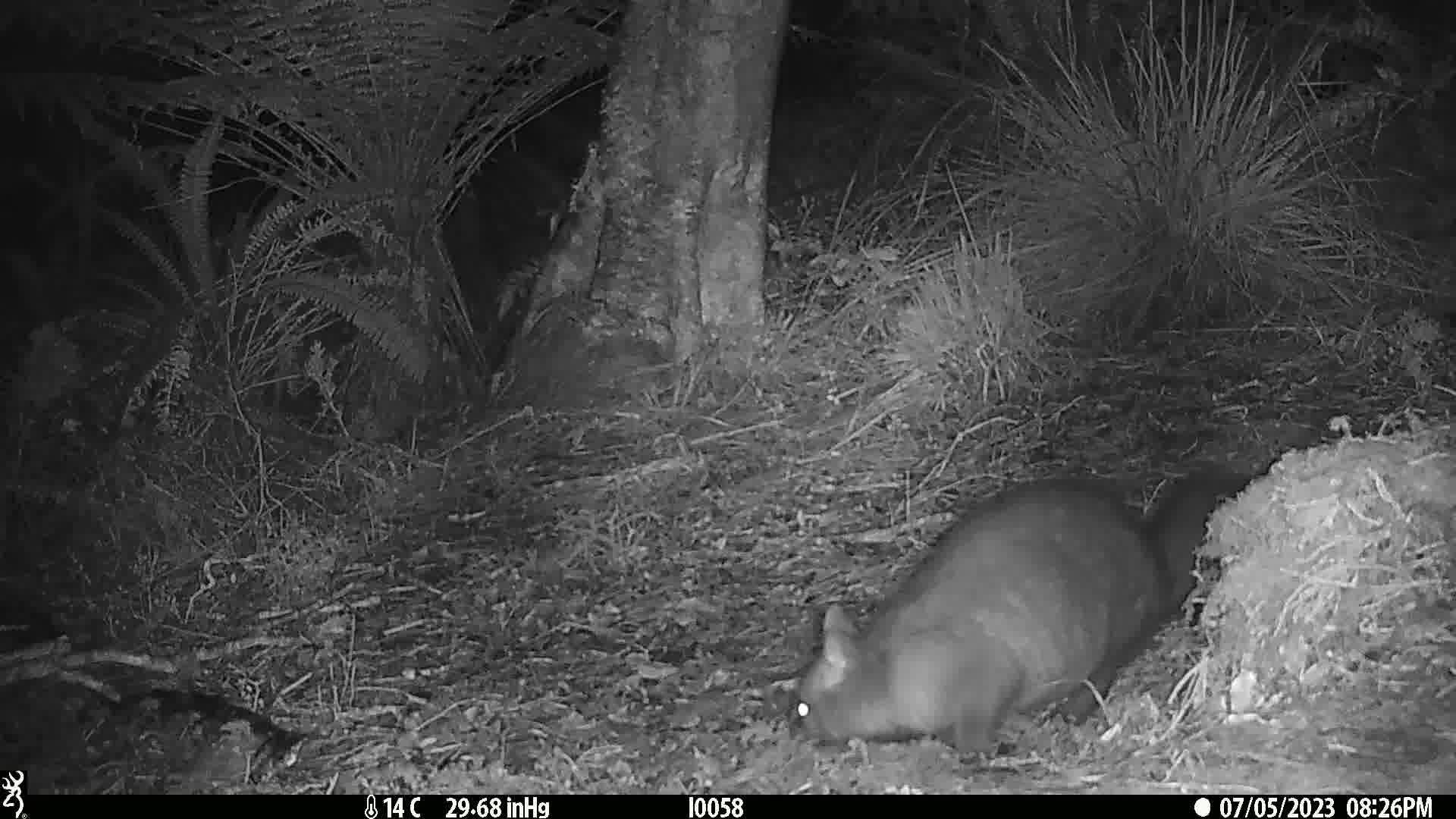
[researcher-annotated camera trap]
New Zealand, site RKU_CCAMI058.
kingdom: Animalia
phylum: Chordata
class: Mammalia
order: Diprotodontia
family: Phalangeridae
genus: Trichosurus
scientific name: Trichosurus vulpecula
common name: common brushtail possum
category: possum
Possum (common brushtail possum) (Trichosurus vulpecula).